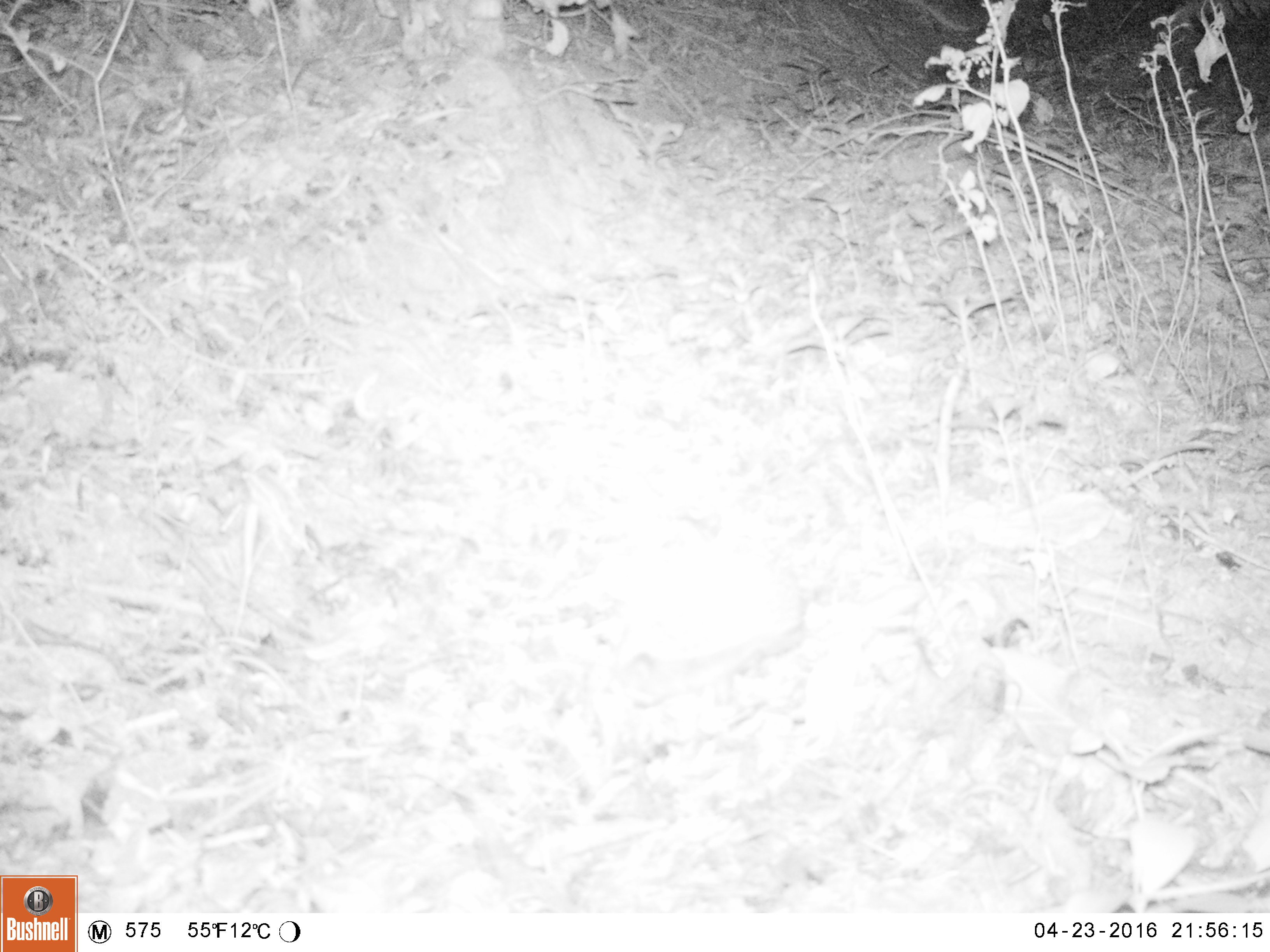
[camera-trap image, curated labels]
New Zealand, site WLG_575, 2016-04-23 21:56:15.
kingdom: Animalia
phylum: Chordata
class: Mammalia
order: Eulipotyphla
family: Erinaceidae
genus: Erinaceus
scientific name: Erinaceus europaeus europaeus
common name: european hedgehog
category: hedgehog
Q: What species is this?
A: Hedgehog (european hedgehog) (Erinaceus europaeus europaeus).